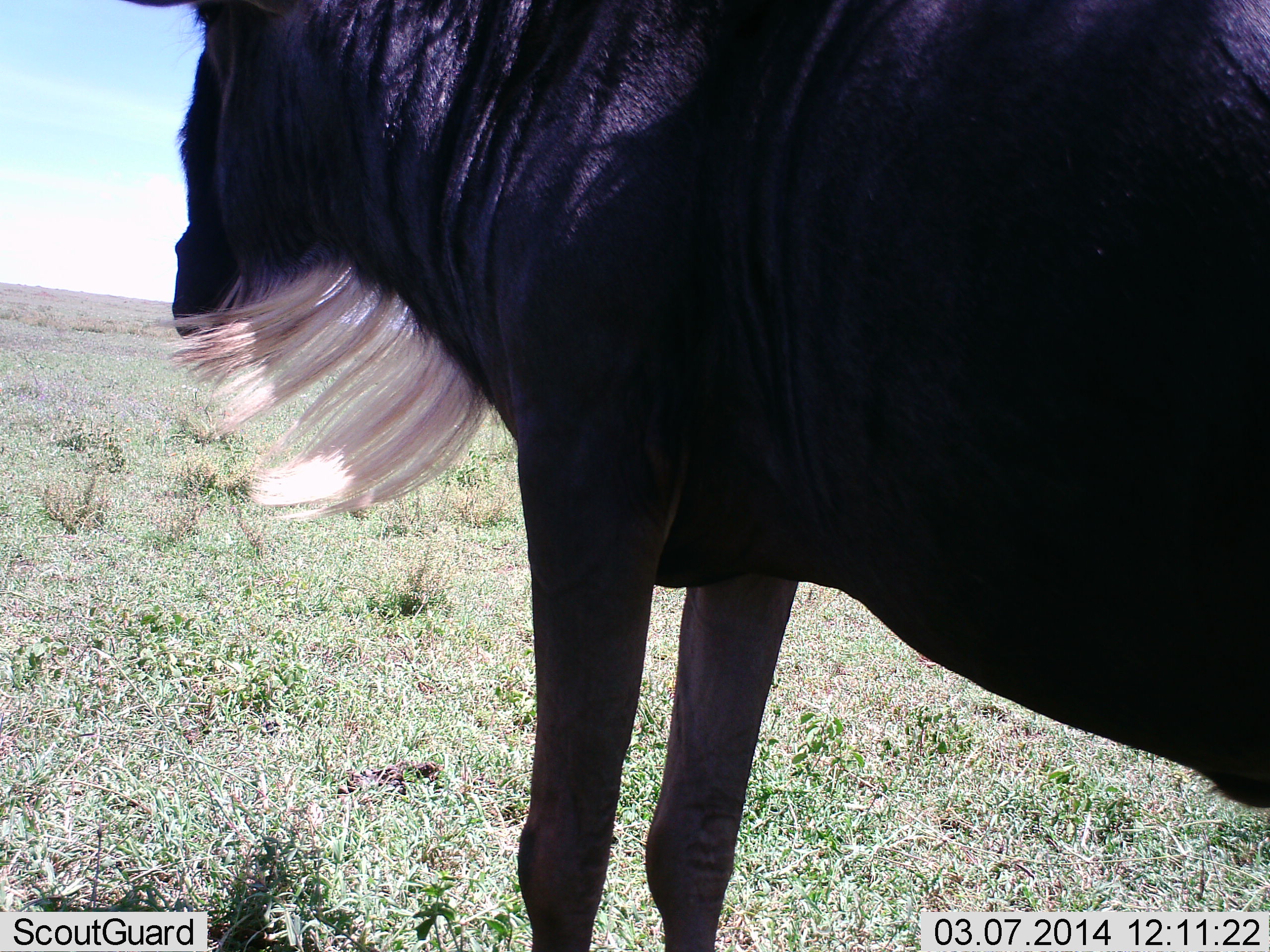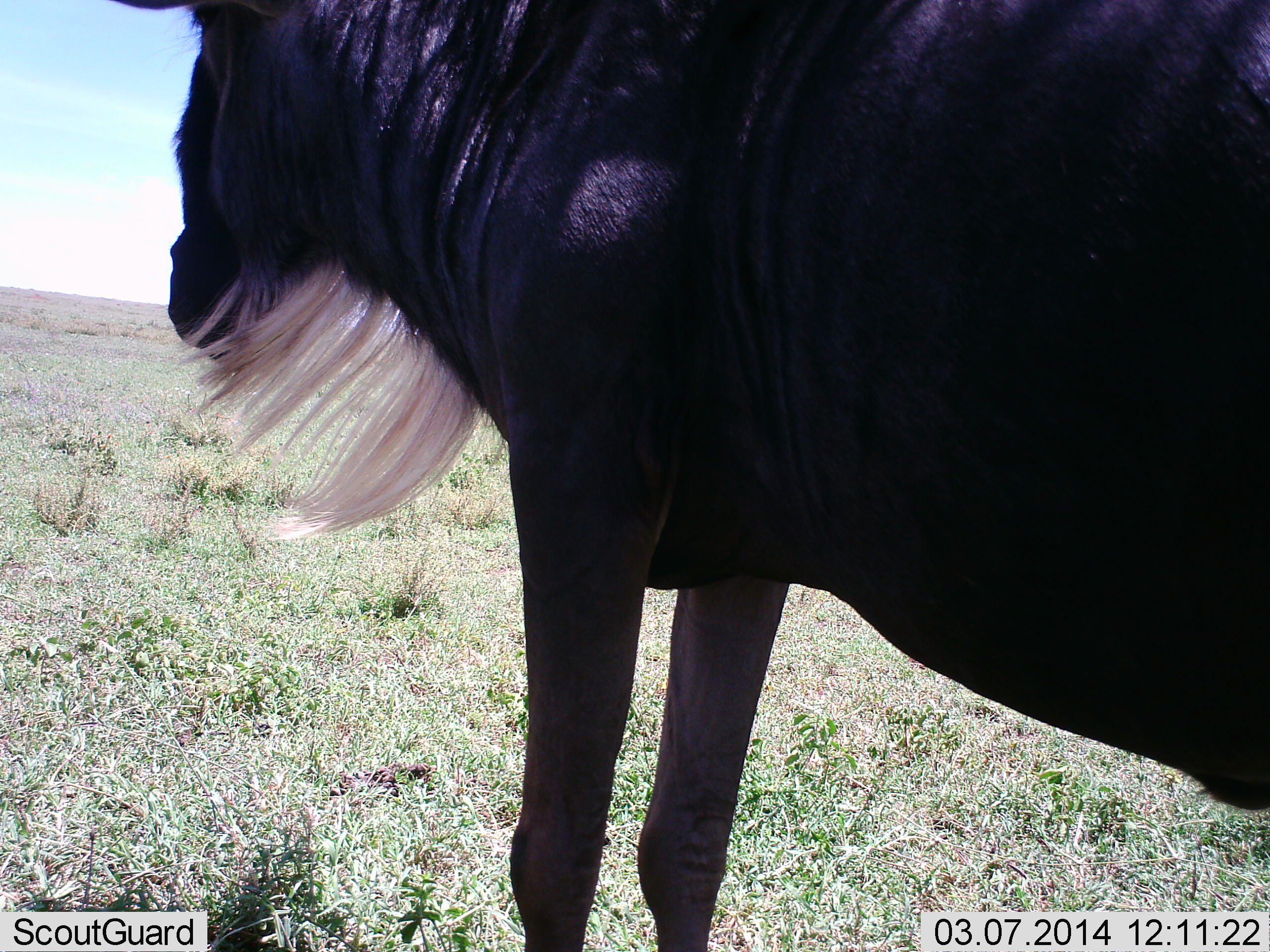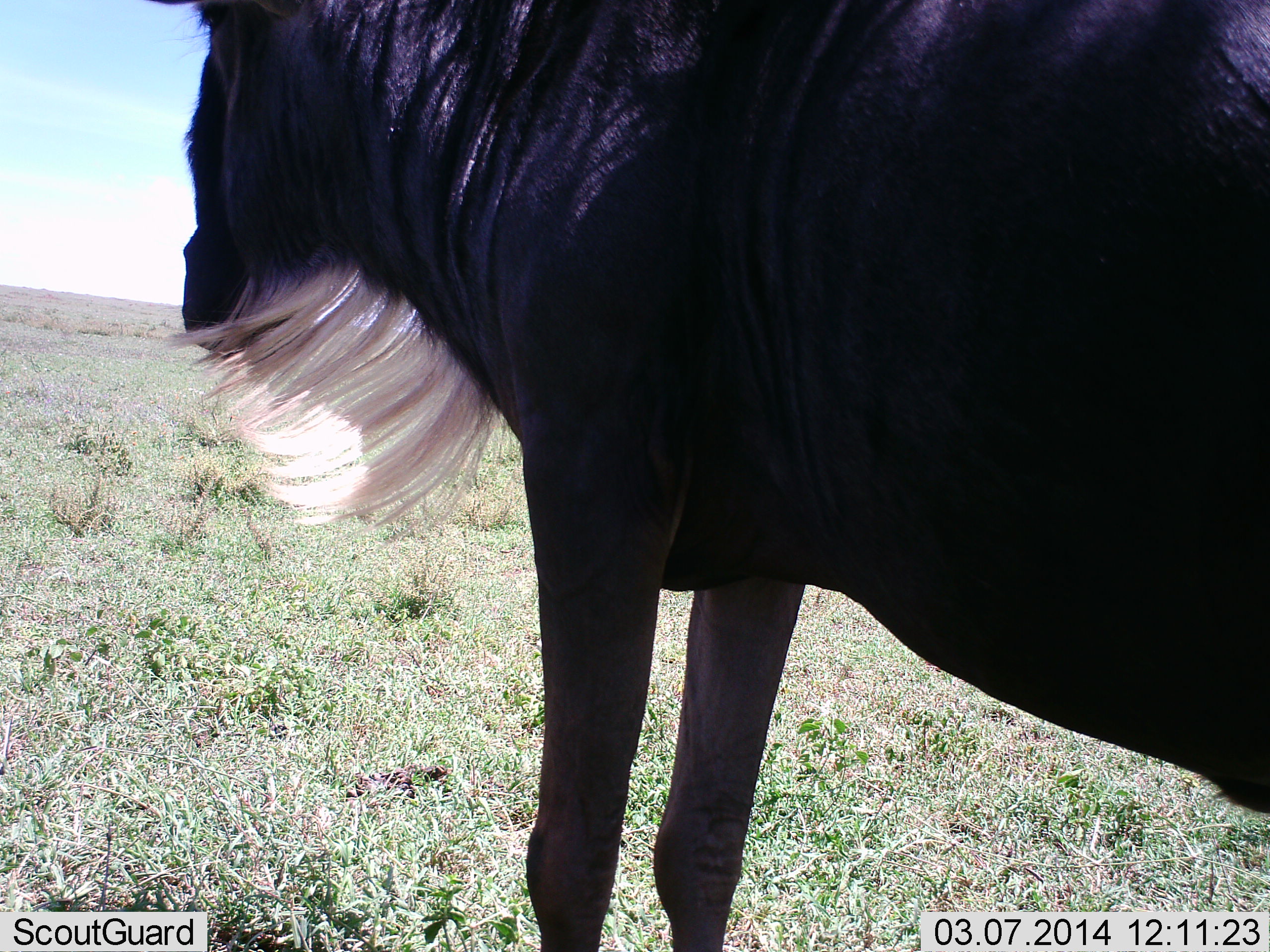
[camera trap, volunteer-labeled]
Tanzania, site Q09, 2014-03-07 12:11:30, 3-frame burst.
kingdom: Animalia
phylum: Chordata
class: Mammalia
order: Artiodactyla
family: Bovidae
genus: Connochaetes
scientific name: Connochaetes taurinus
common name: blue wildebeest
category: wildebeest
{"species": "wildebeest (blue wildebeest) (Connochaetes taurinus)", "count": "1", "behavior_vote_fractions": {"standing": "100%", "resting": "0%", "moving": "0%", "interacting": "0%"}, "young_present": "0%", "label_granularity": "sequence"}